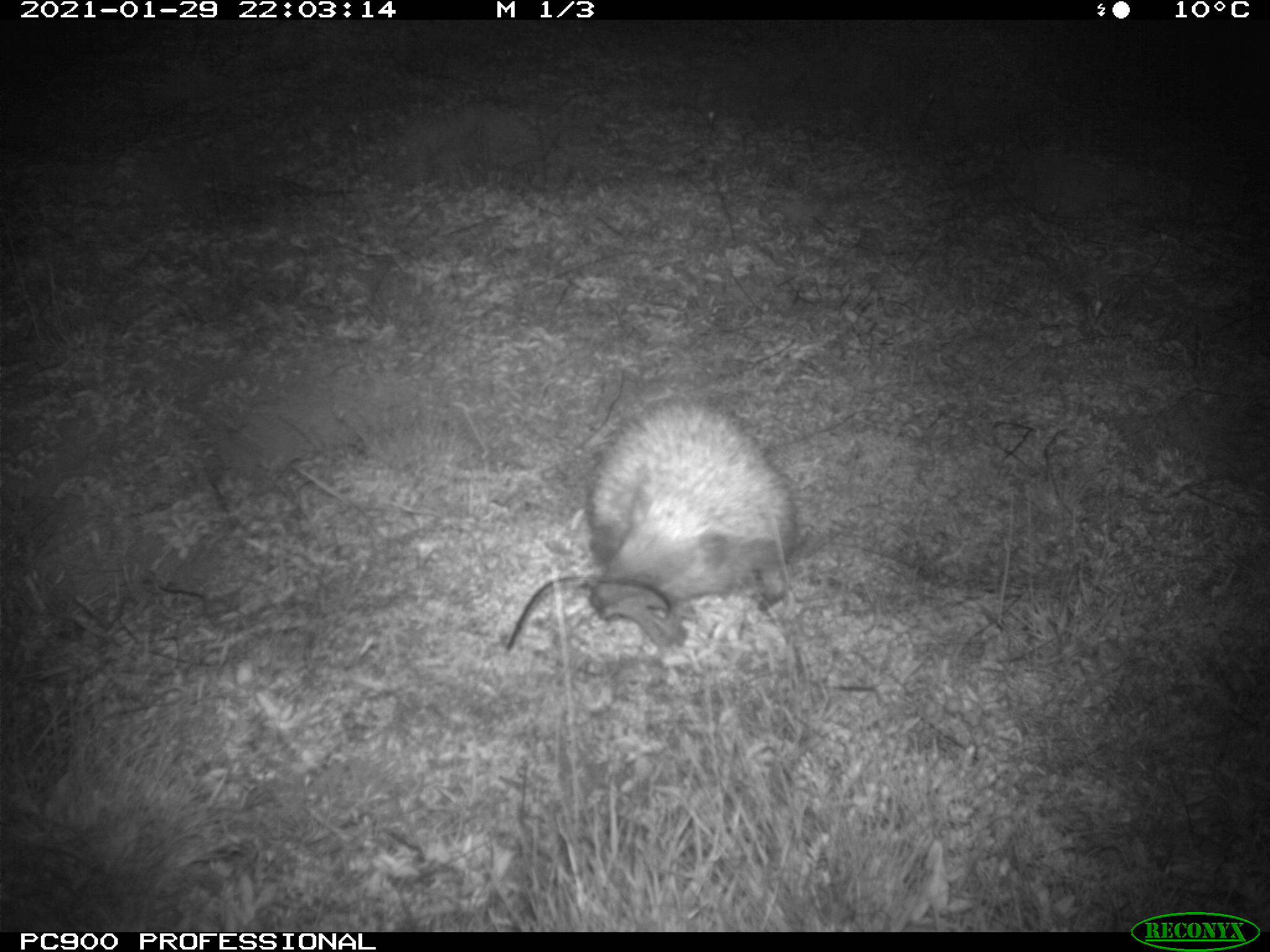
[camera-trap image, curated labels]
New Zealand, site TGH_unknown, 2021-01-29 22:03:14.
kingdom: Animalia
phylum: Chordata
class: Mammalia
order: Eulipotyphla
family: Erinaceidae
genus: Erinaceus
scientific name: Erinaceus europaeus europaeus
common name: european hedgehog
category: hedgehog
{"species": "hedgehog (european hedgehog) (Erinaceus europaeus europaeus)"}